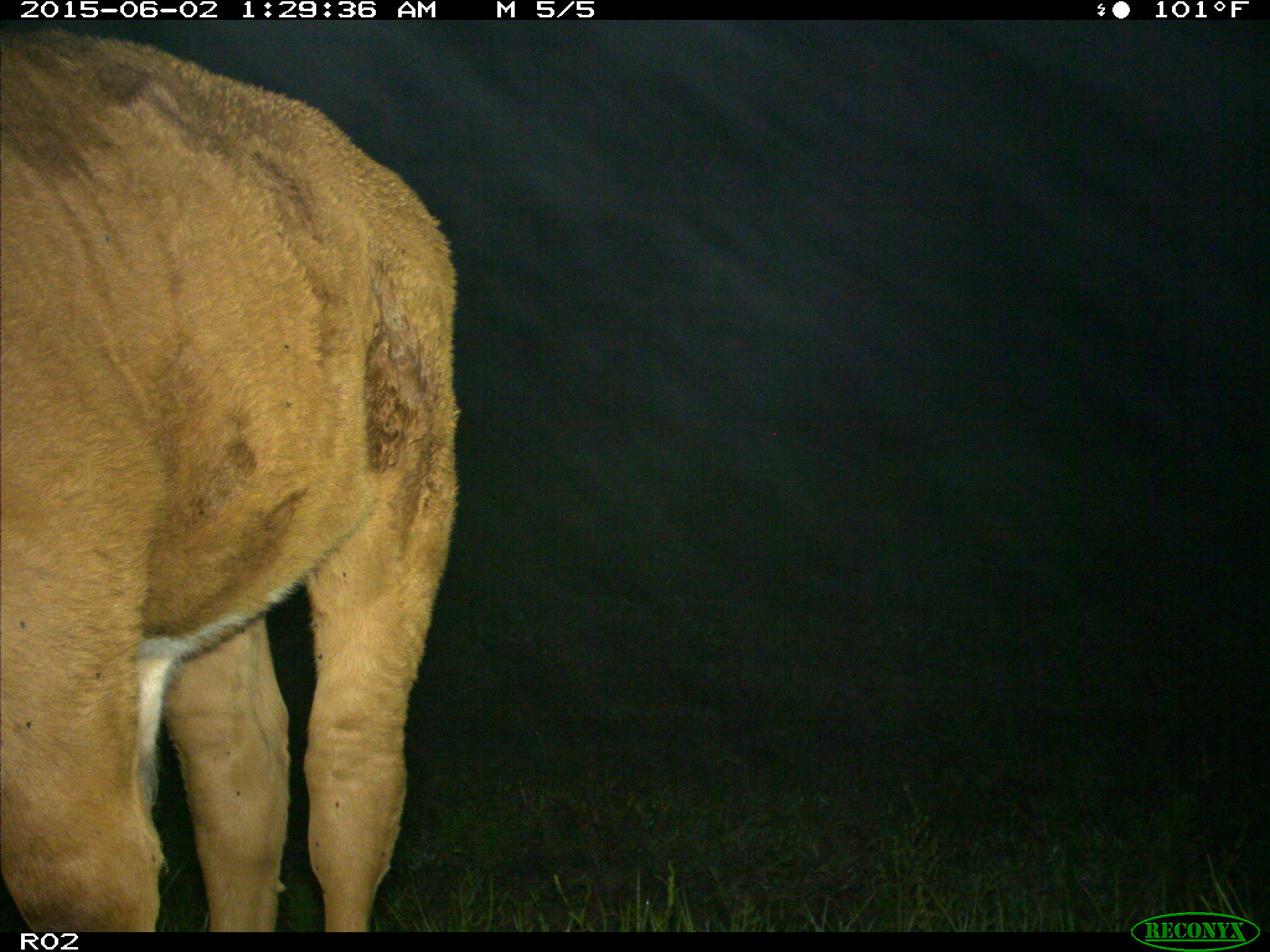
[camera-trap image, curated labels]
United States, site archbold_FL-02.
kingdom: Animalia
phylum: Chordata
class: Mammalia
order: Artiodactyla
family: Bovidae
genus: Bos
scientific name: Bos taurus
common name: domestic cow